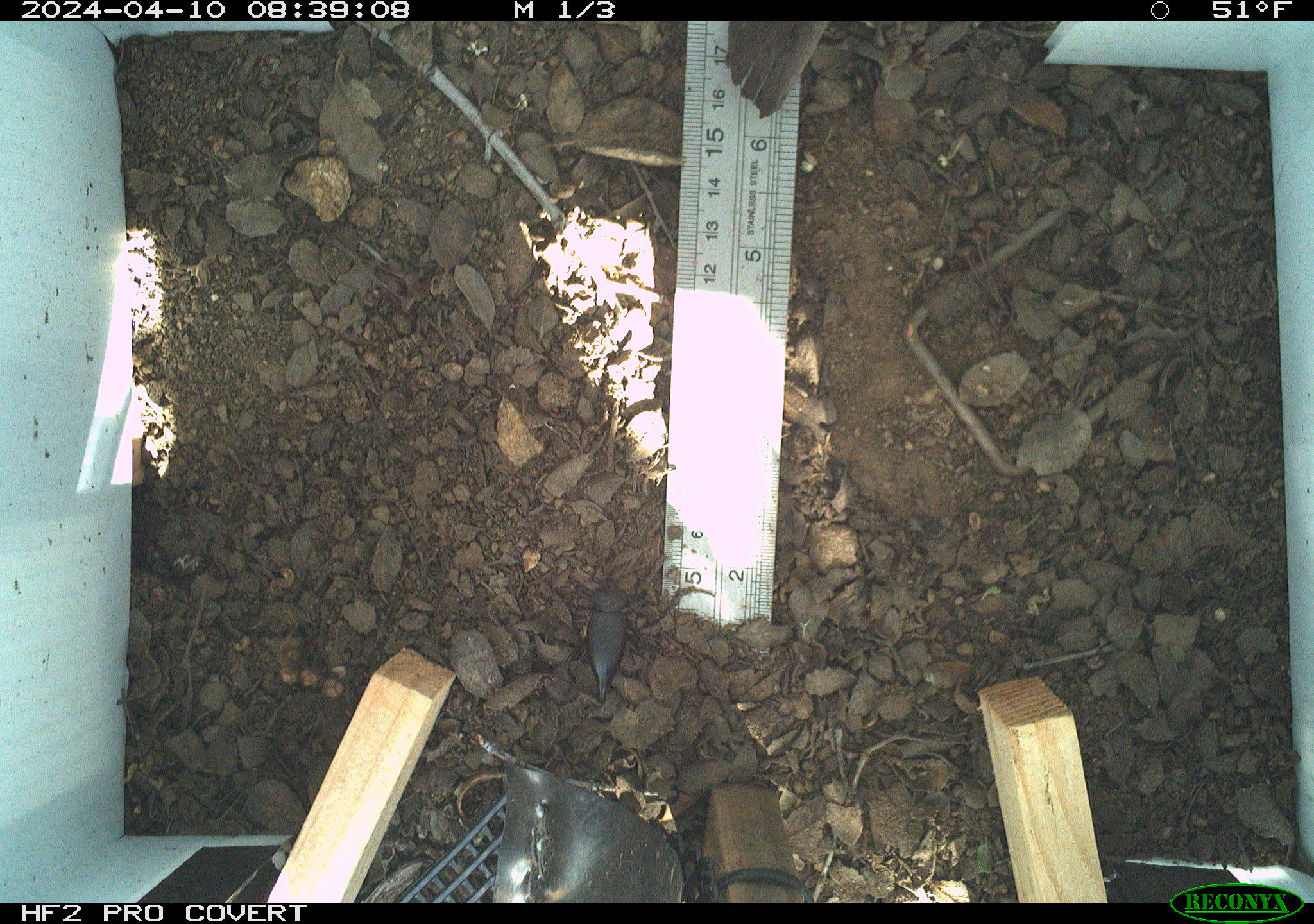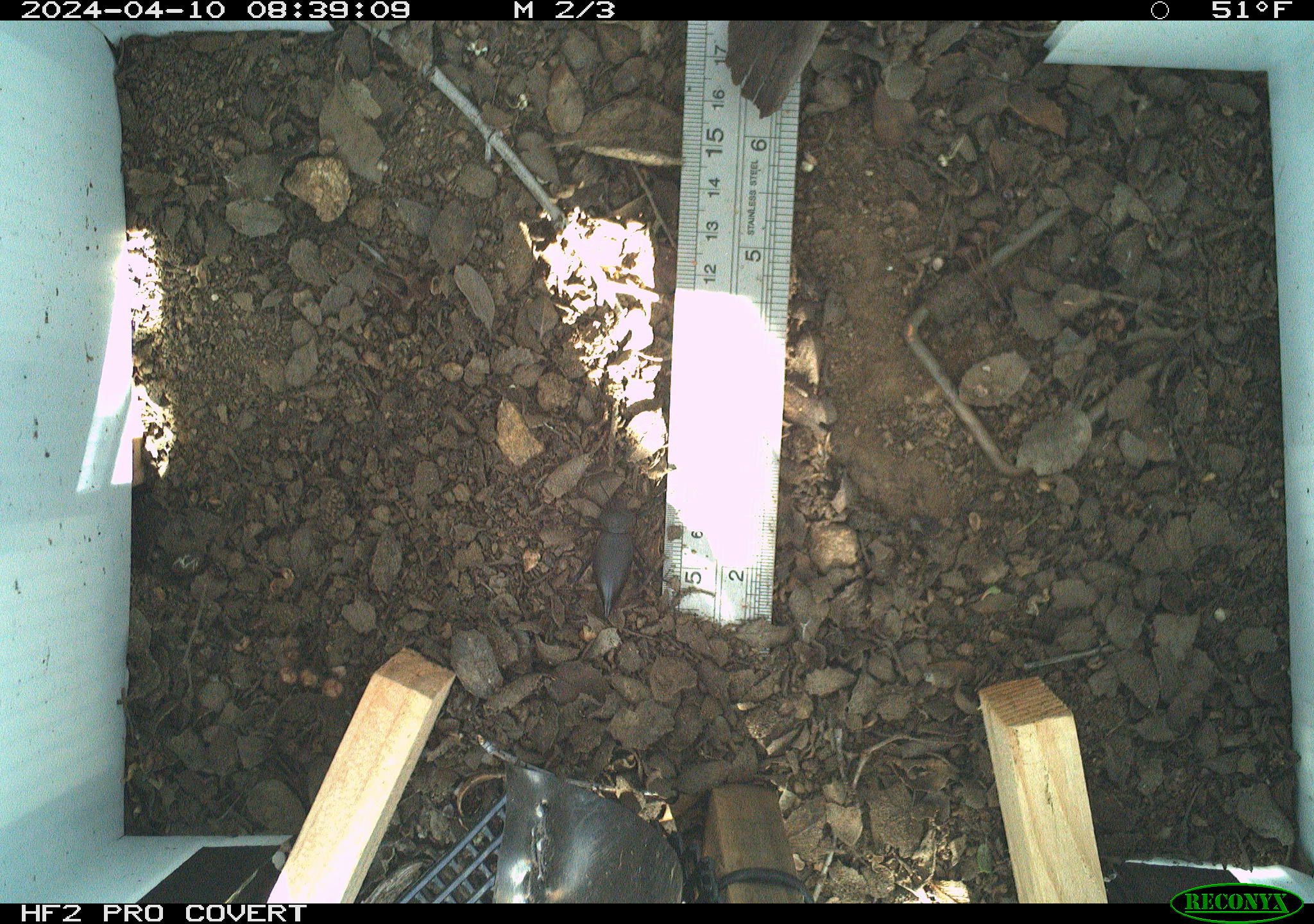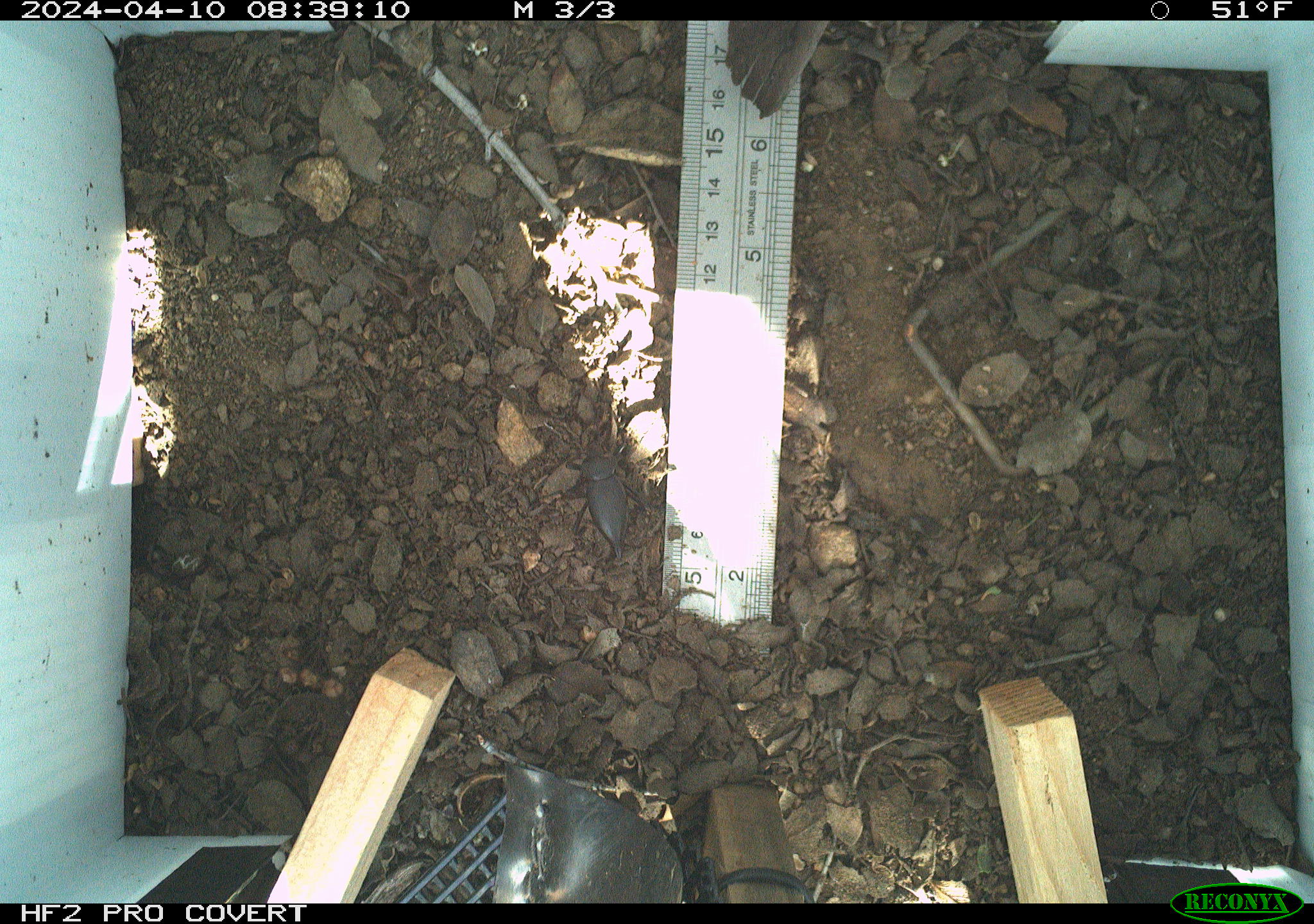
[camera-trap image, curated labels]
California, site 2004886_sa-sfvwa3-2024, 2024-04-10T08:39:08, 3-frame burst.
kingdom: Animalia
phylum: Arthropoda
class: Insecta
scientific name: Insecta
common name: insect